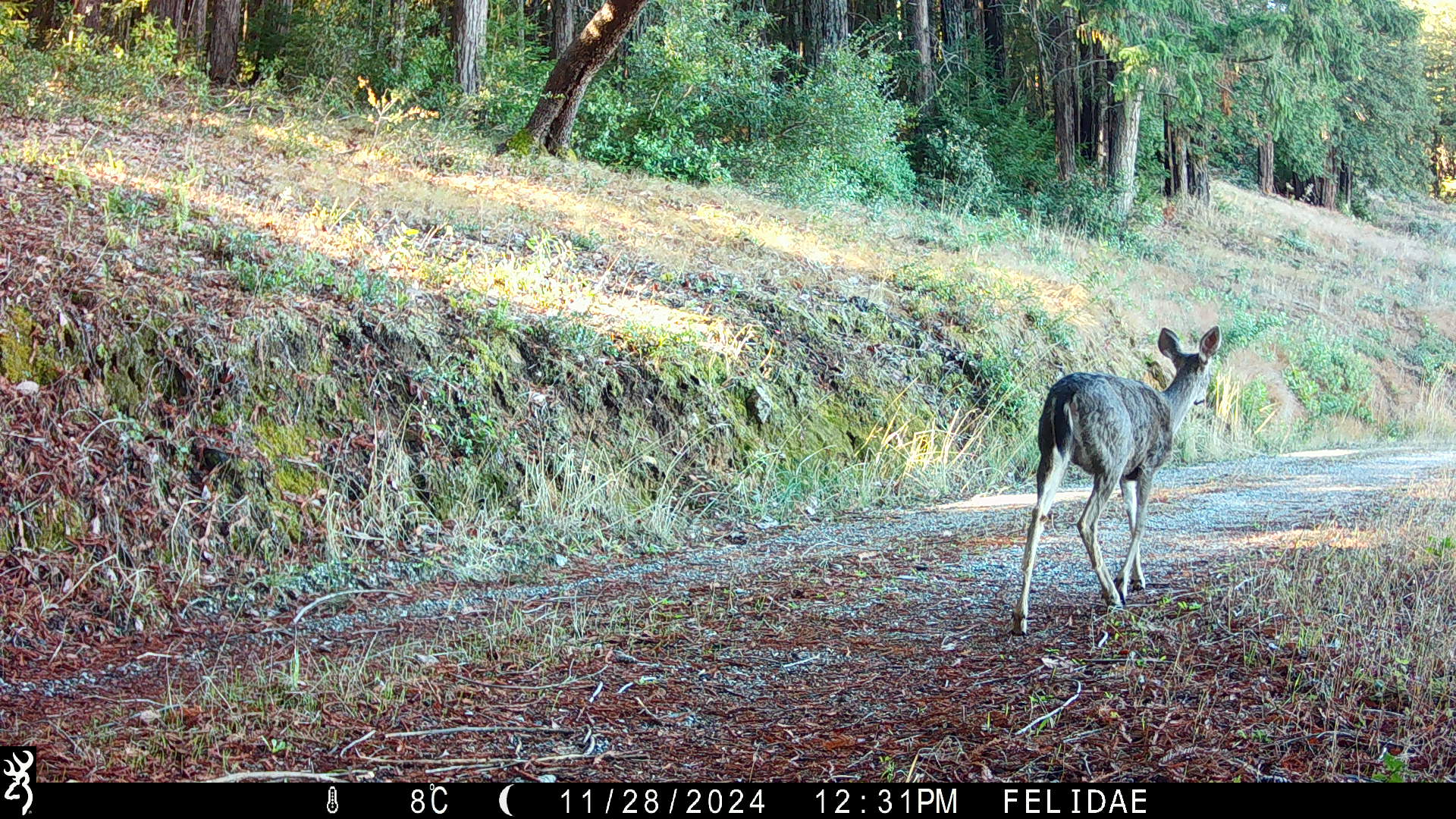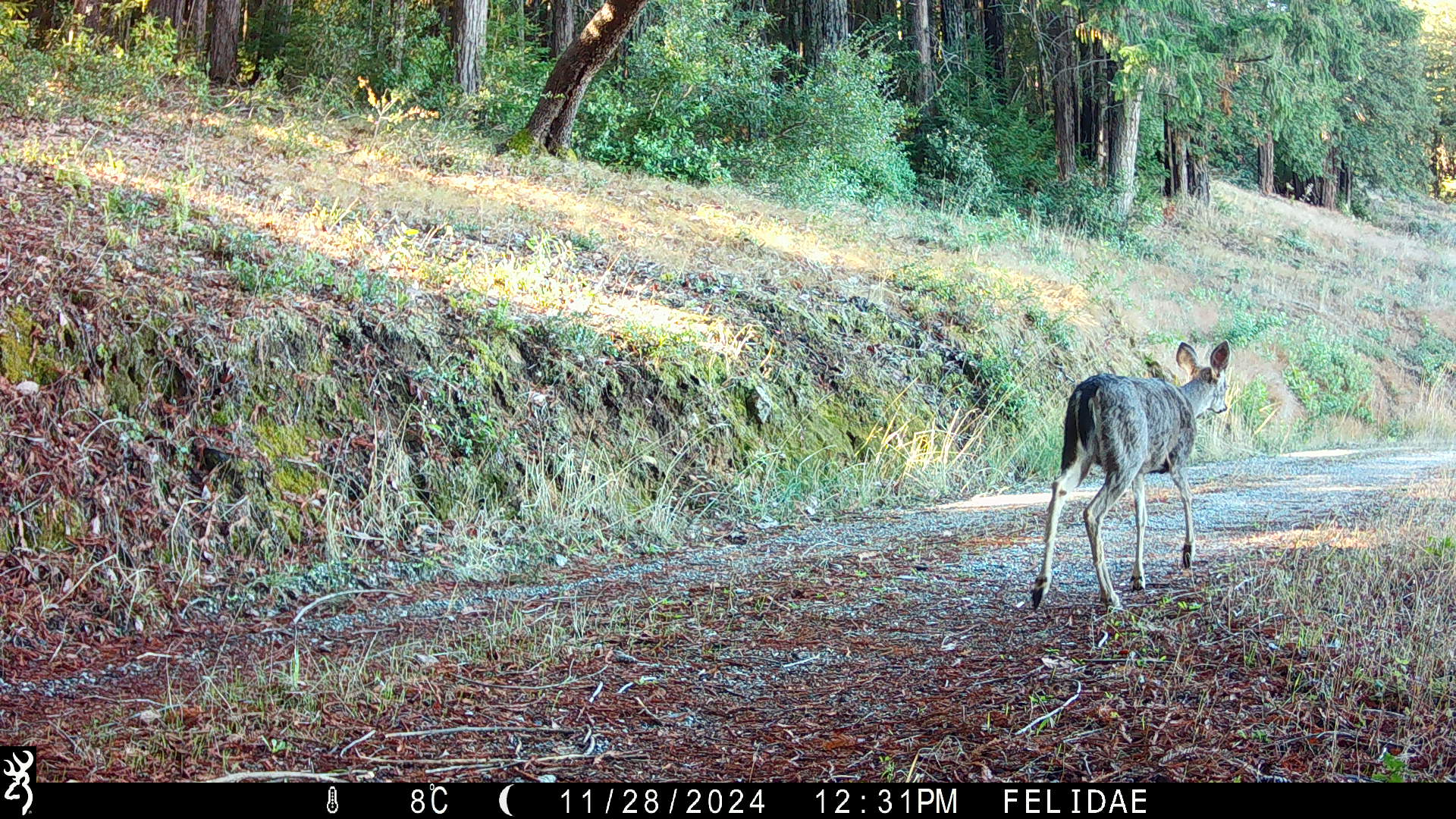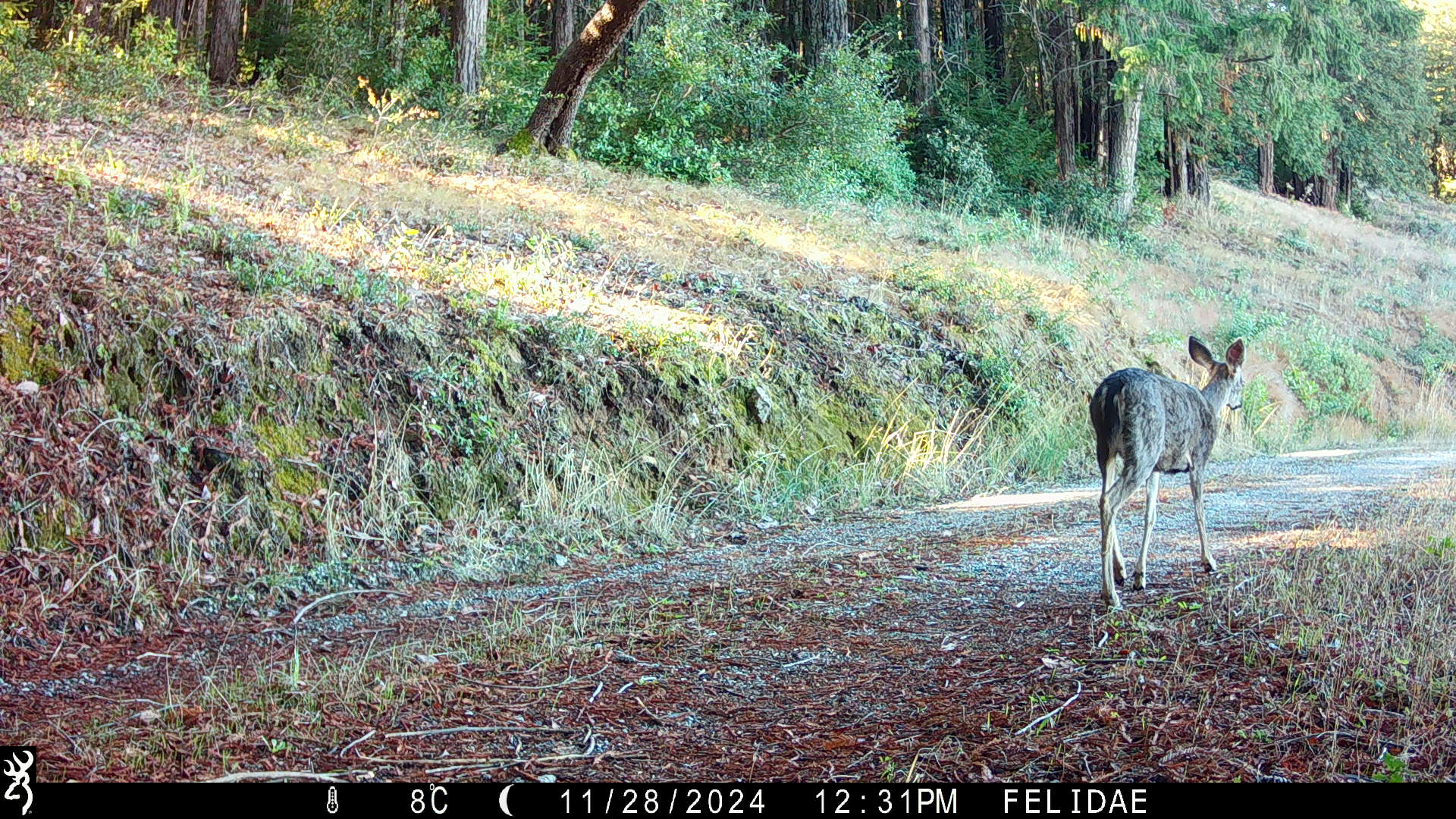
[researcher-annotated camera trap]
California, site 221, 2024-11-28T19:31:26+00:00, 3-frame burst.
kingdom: Animalia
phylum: Chordata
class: Mammalia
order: Artiodactyla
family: Cervidae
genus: Odocoileus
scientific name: Odocoileus hemionus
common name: mule deer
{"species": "mule deer (Odocoileus hemionus)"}